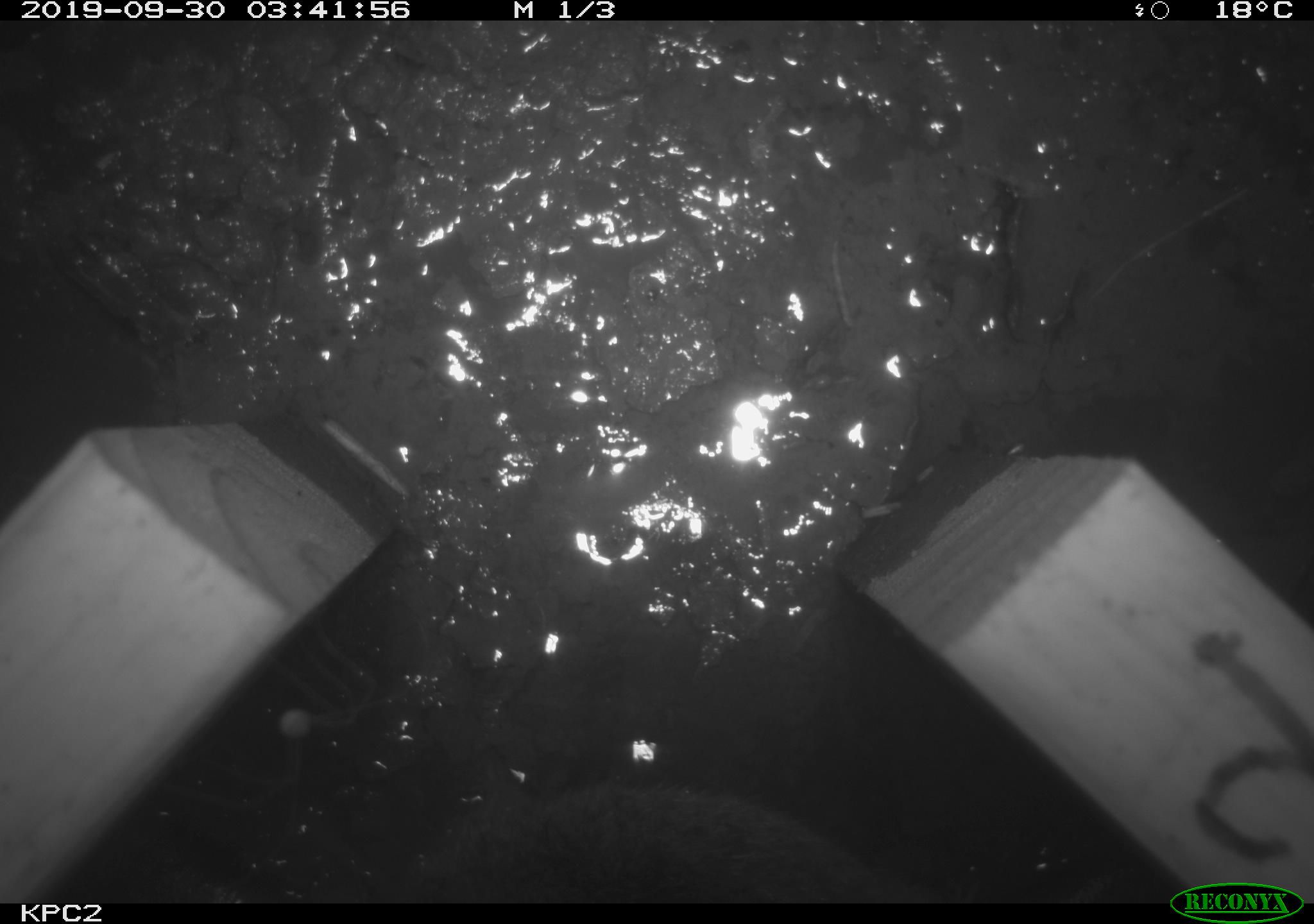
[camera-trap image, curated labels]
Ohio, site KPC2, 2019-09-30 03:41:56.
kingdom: Animalia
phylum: Chordata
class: Mammalia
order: Rodentia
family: Cricetidae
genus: Microtus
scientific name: Microtus pennsylvanicus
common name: meadow vole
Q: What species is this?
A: Meadow vole (Microtus pennsylvanicus).